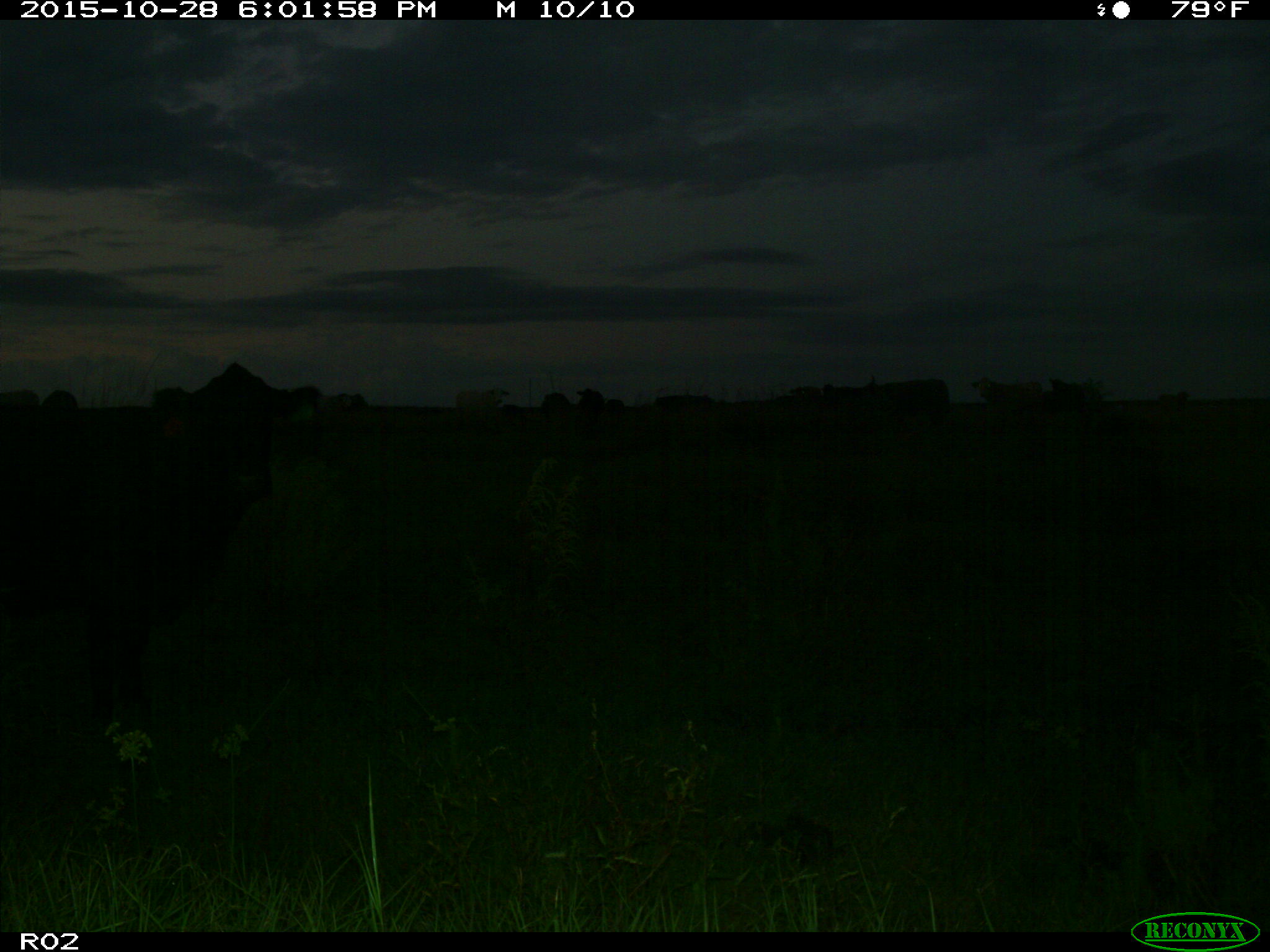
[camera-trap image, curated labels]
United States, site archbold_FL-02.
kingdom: Animalia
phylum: Chordata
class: Mammalia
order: Artiodactyla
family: Bovidae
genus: Bos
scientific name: Bos taurus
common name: domestic cow